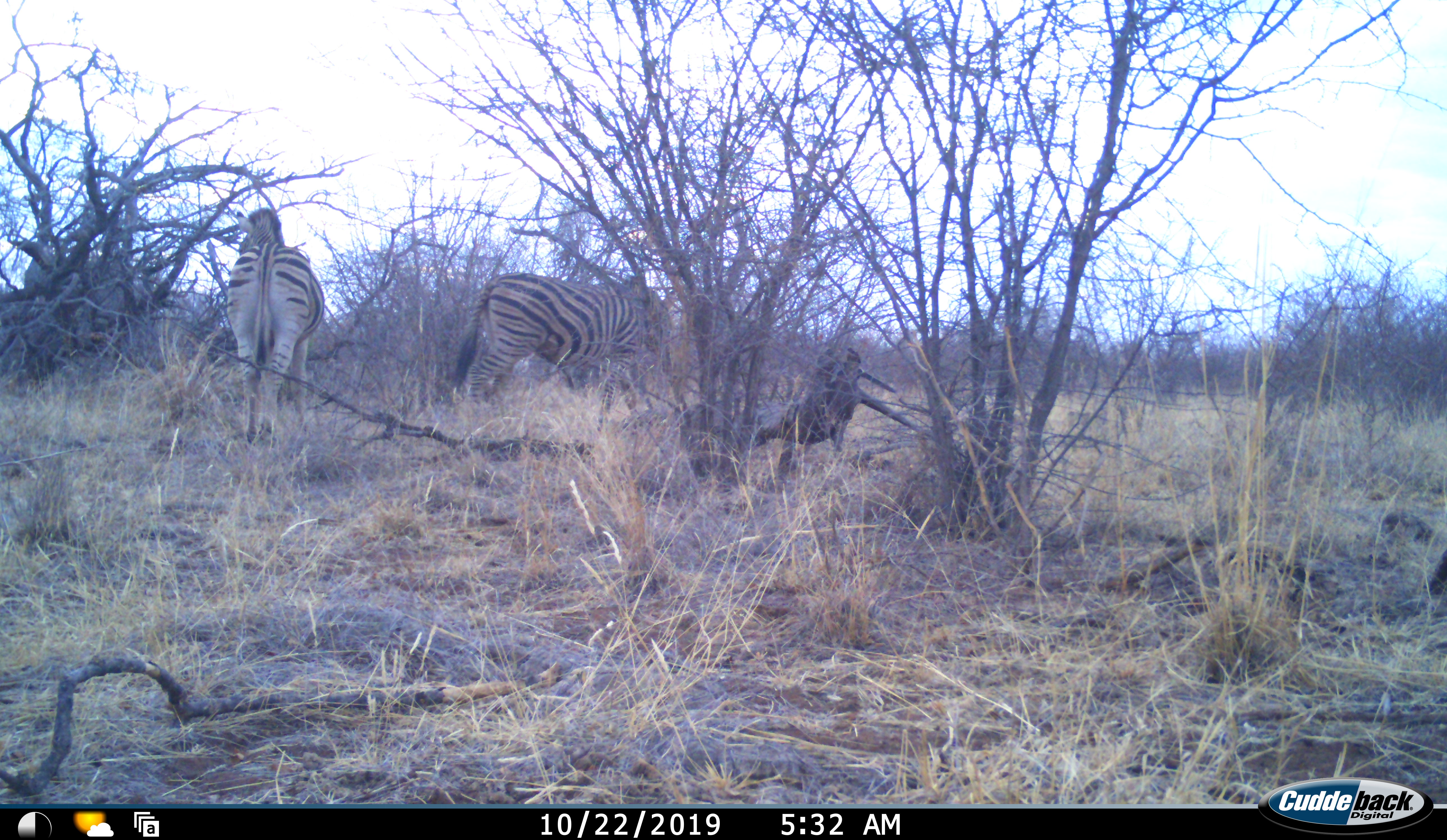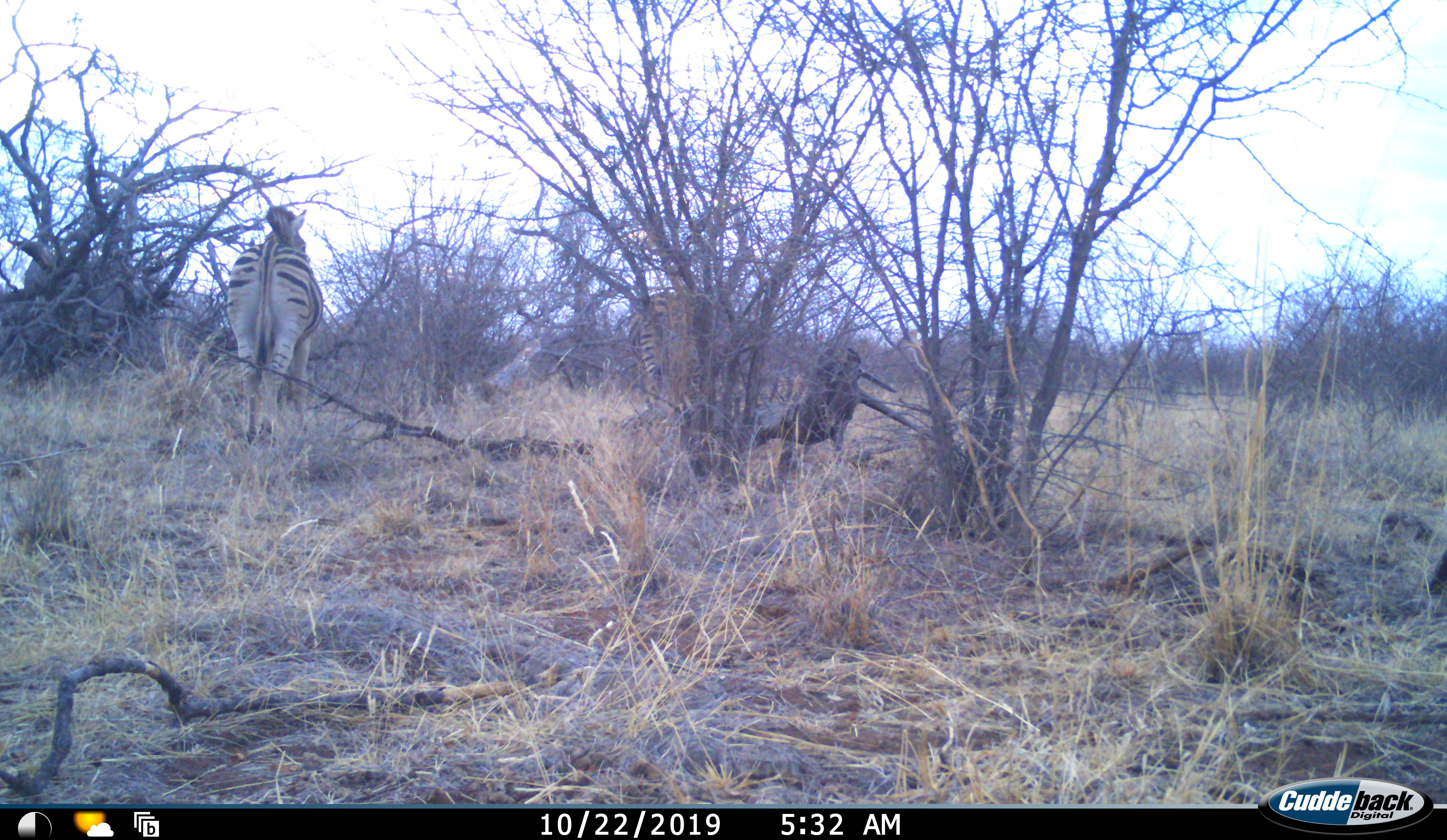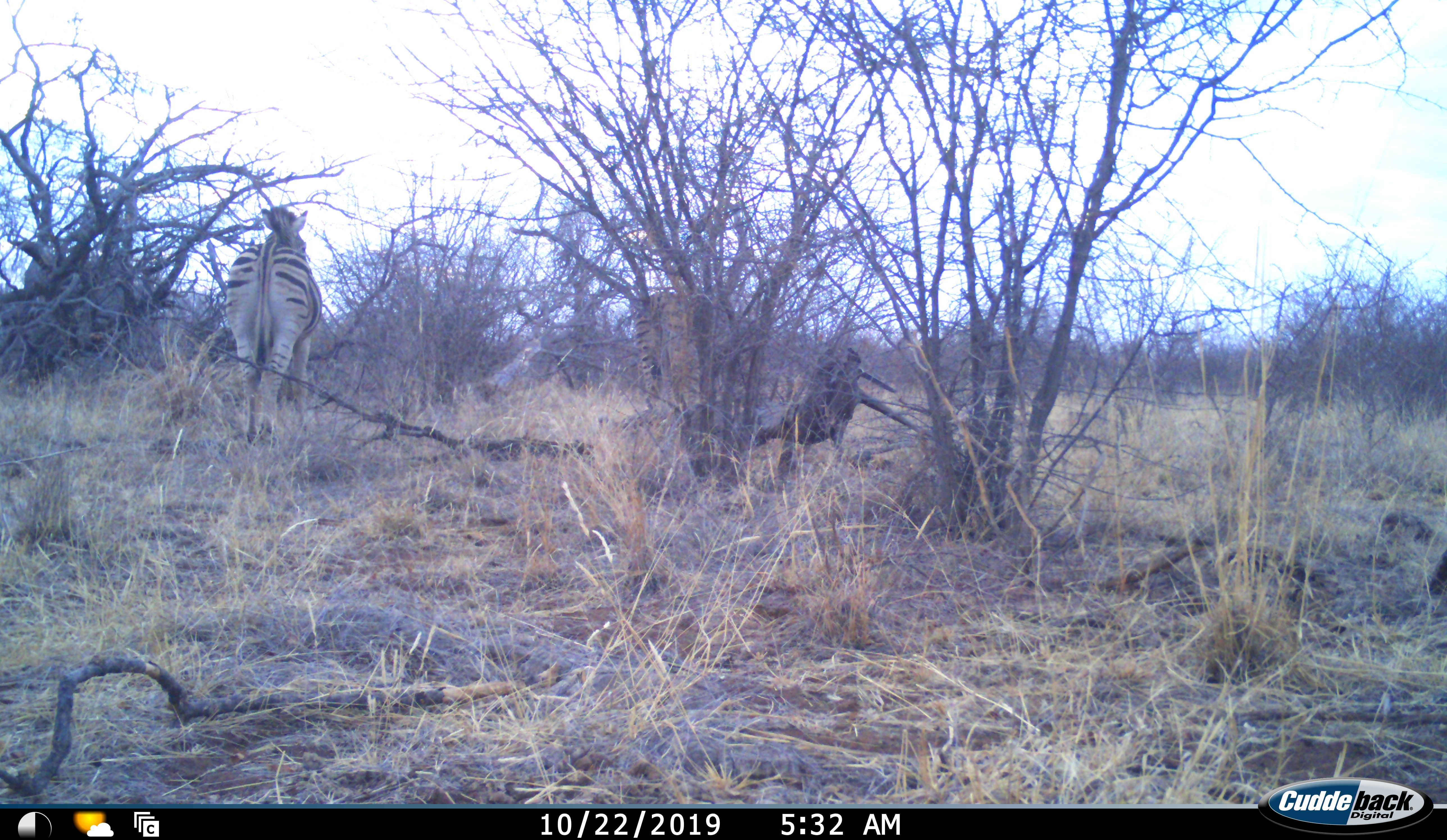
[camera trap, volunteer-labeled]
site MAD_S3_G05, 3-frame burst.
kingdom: Animalia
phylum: Chordata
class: Mammalia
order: Perissodactyla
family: Equidae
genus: Equus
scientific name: Equus quagga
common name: plains zebra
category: zebraplains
Zebraplains (plains zebra) (Equus quagga), count 2. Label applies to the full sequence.